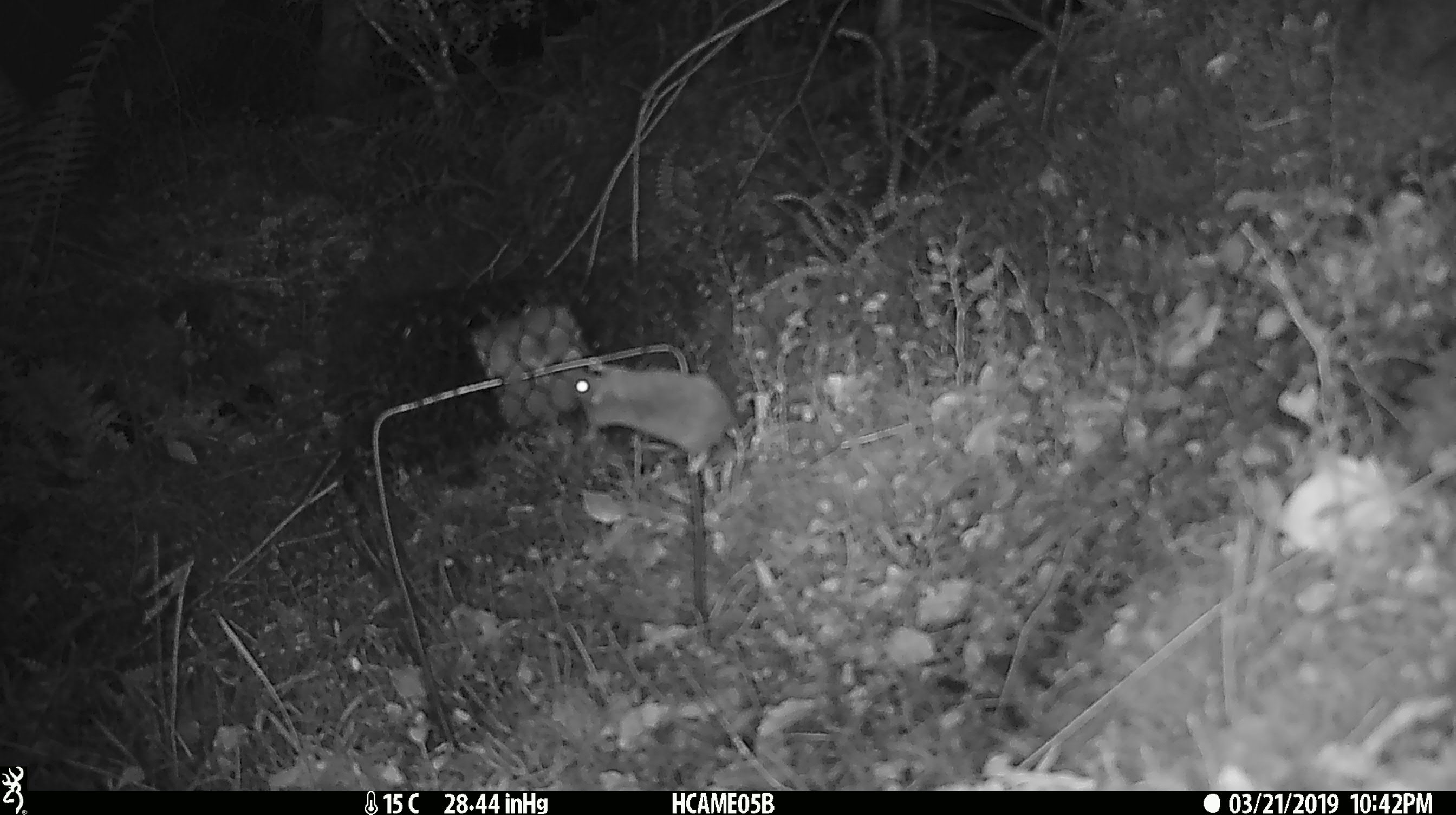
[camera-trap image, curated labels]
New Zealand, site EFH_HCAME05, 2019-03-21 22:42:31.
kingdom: Animalia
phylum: Chordata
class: Mammalia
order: Rodentia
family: Muridae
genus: Mus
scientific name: Mus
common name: mouse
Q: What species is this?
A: Mouse (Mus).